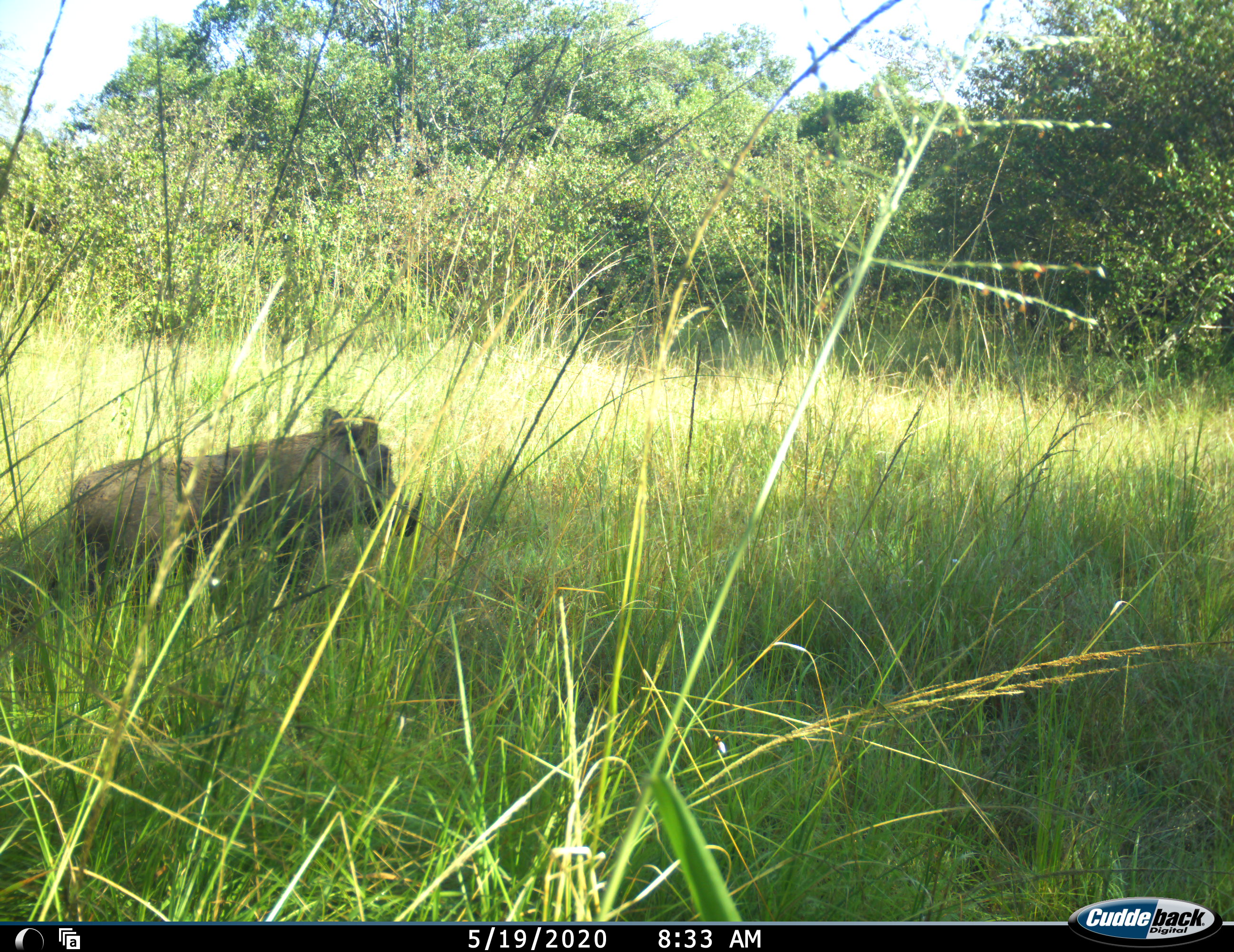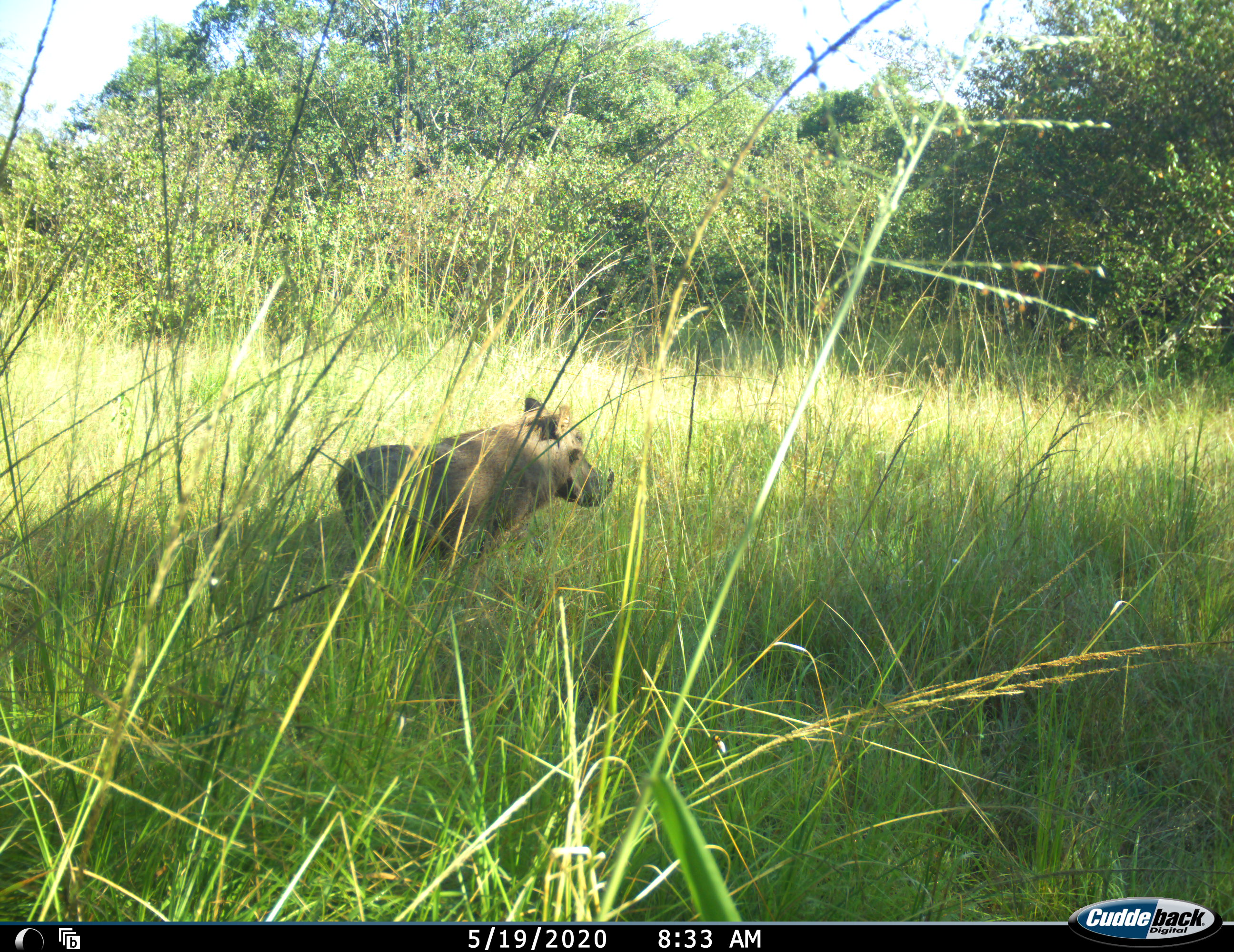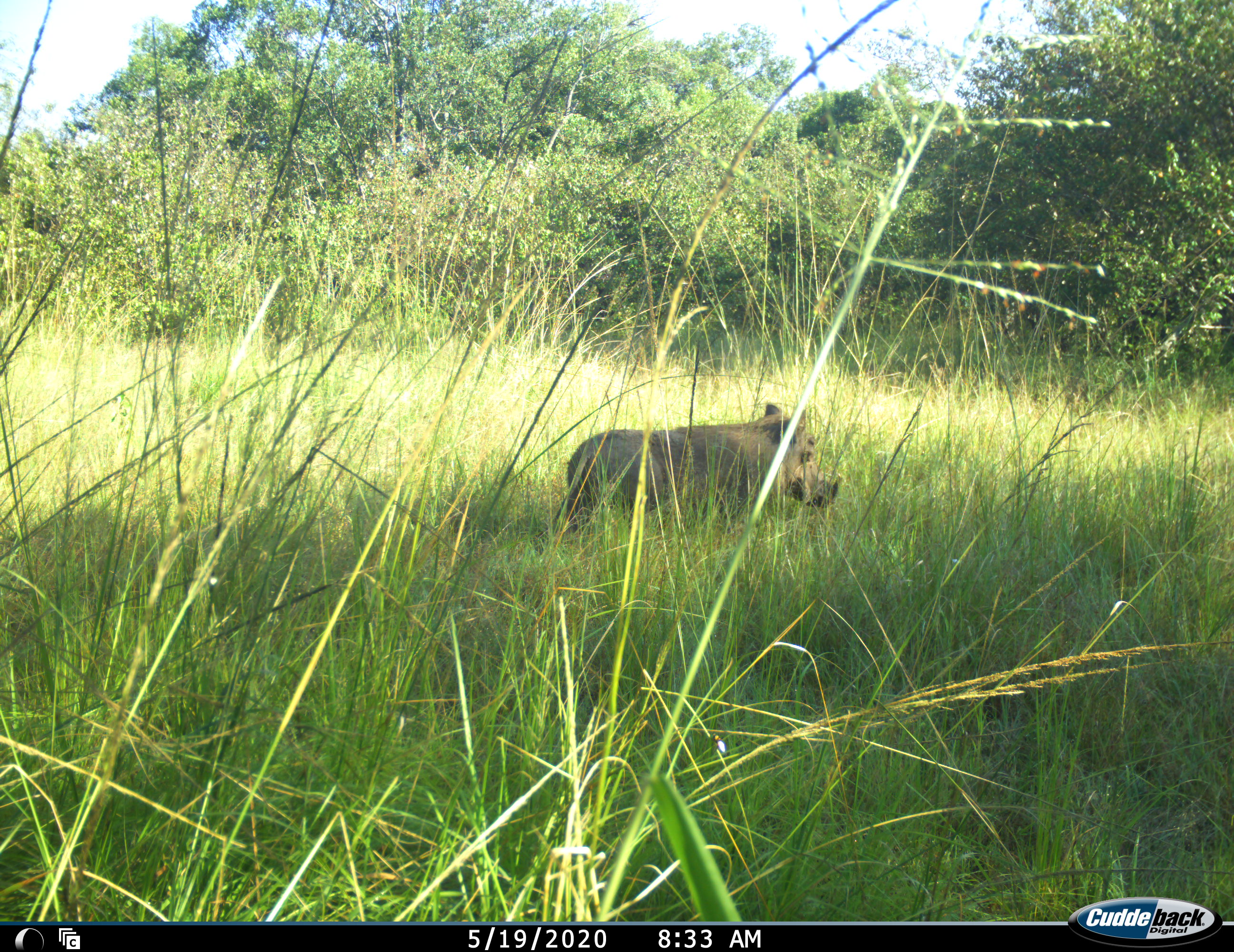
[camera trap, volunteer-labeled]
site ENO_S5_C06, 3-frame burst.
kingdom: Animalia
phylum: Chordata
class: Mammalia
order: Artiodactyla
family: Suidae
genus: Phacochoerus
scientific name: Phacochoerus africanus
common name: warthog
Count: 1.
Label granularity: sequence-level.